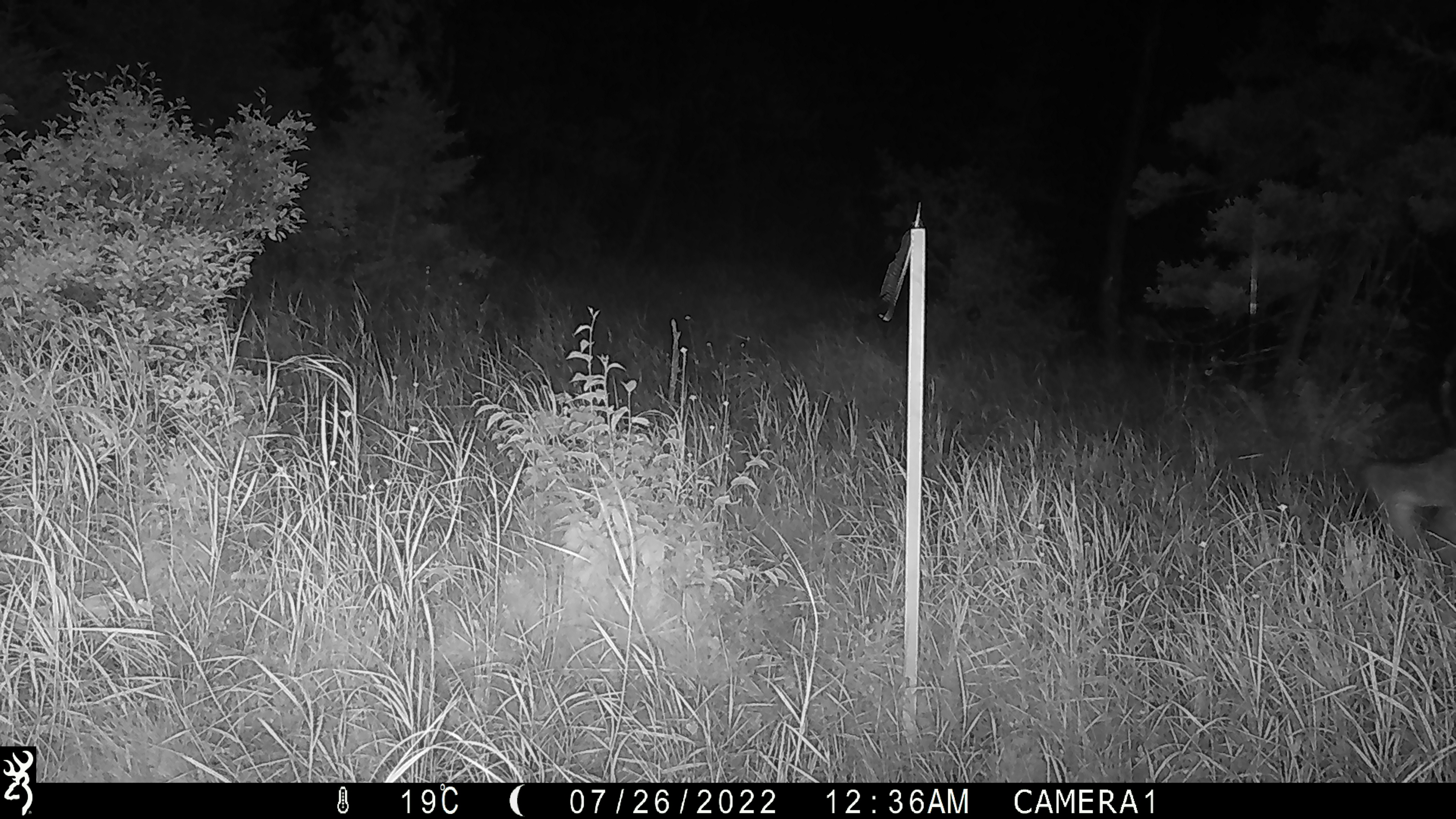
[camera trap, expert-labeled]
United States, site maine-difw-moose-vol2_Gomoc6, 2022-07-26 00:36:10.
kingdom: Animalia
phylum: Chordata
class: Mammalia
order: Artiodactyla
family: Cervidae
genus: Alces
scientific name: Alces alces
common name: moose